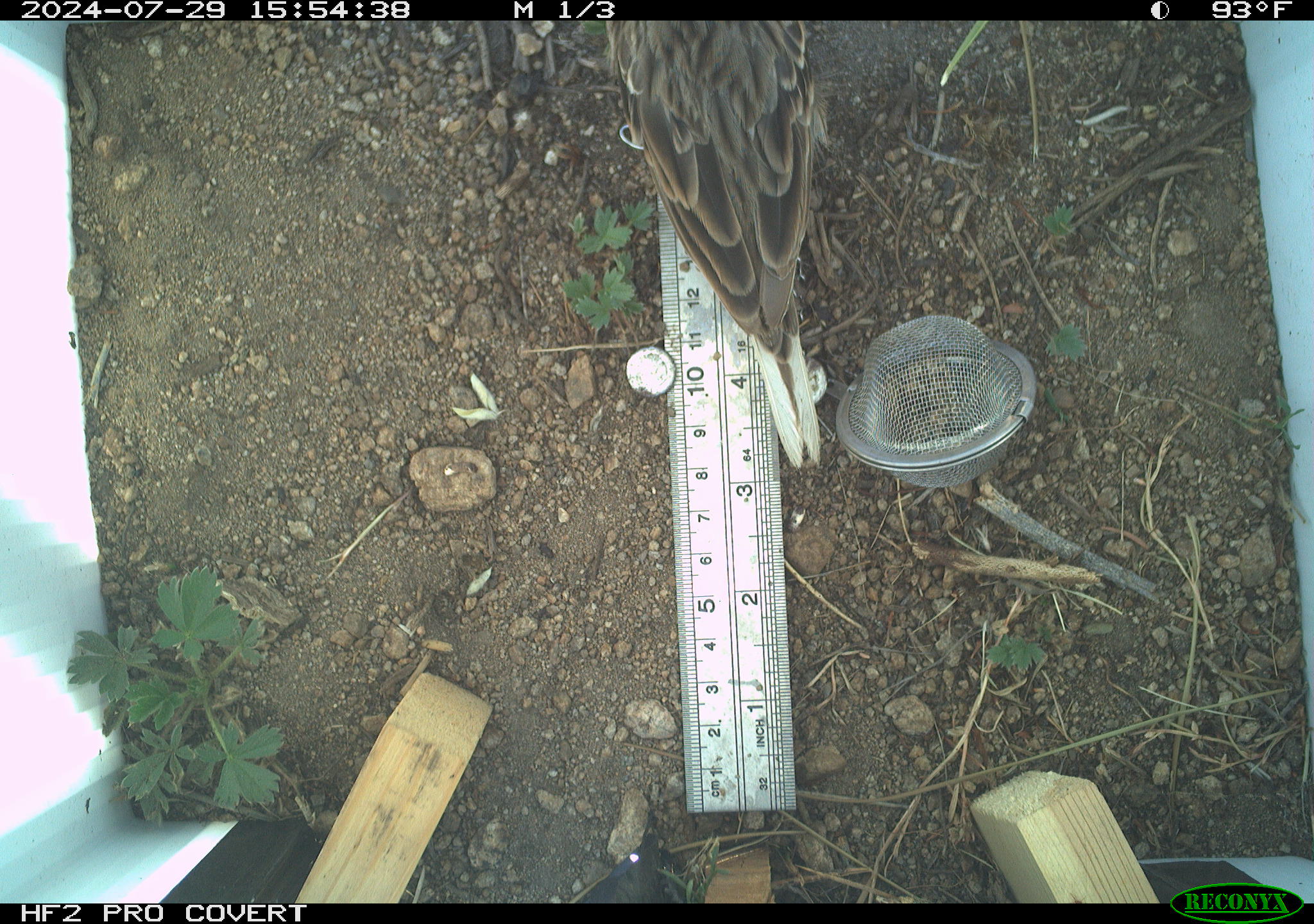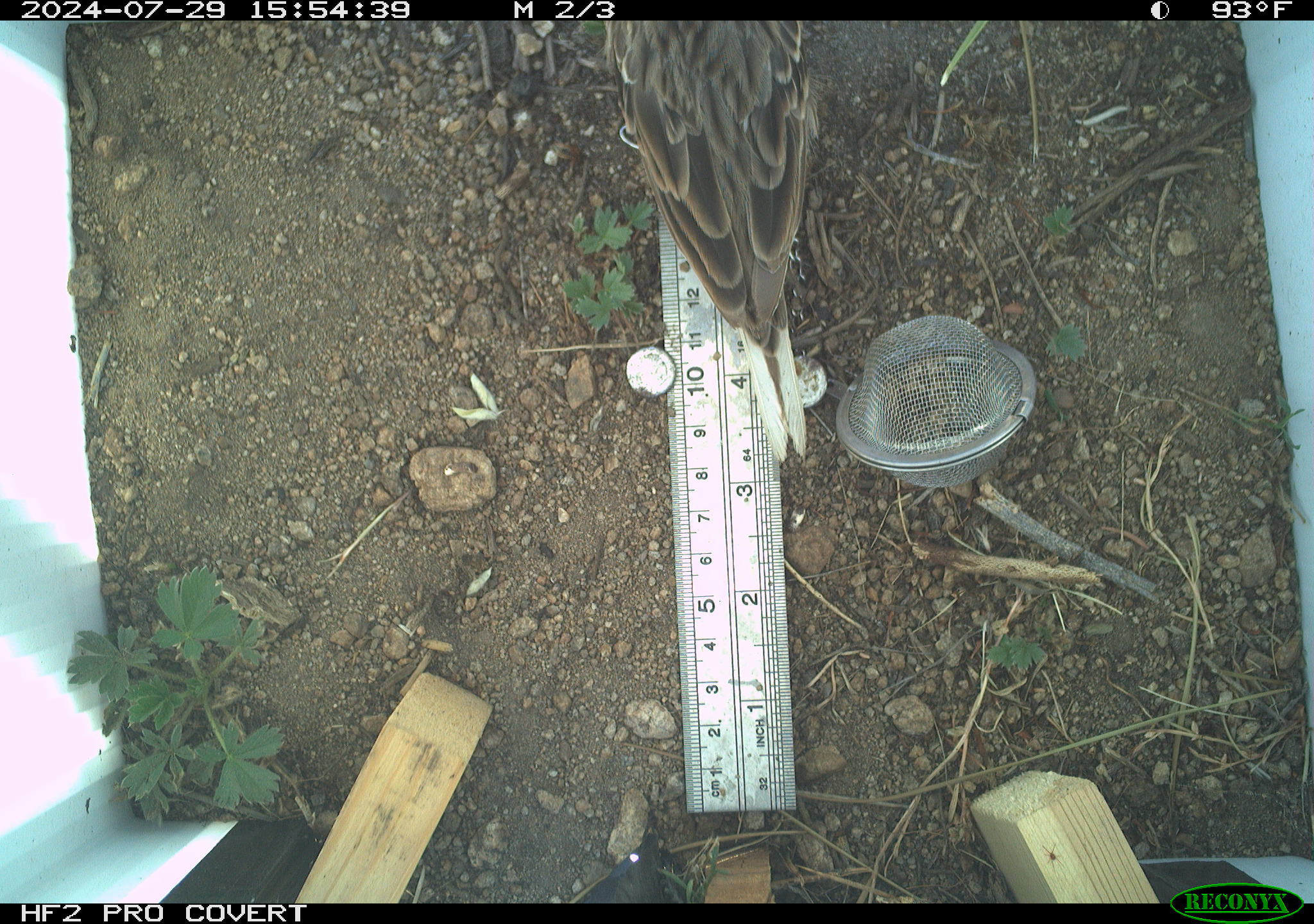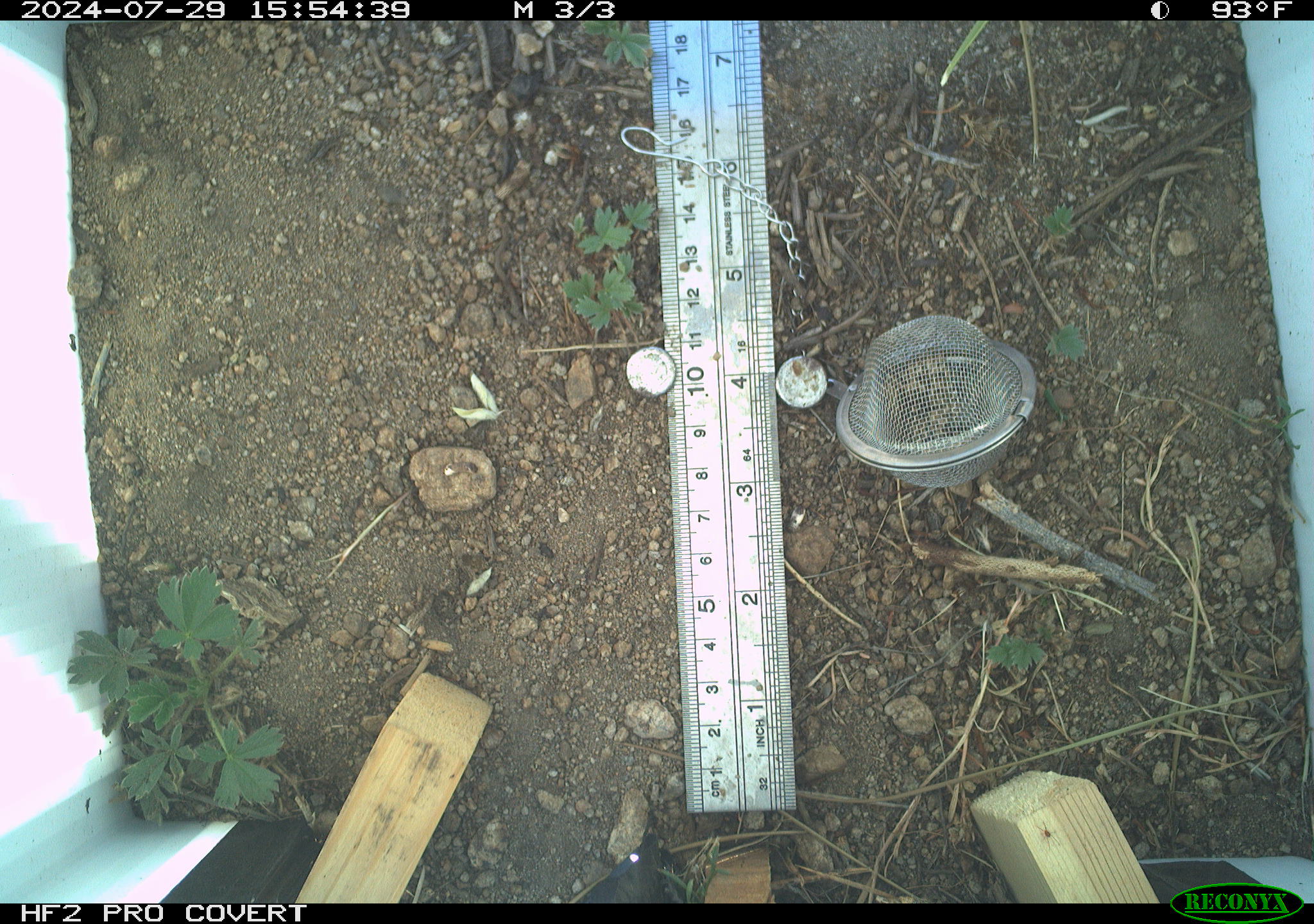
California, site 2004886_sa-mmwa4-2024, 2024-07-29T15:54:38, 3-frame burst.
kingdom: Animalia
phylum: Chordata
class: Aves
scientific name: Aves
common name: bird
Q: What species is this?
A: Bird (Aves).